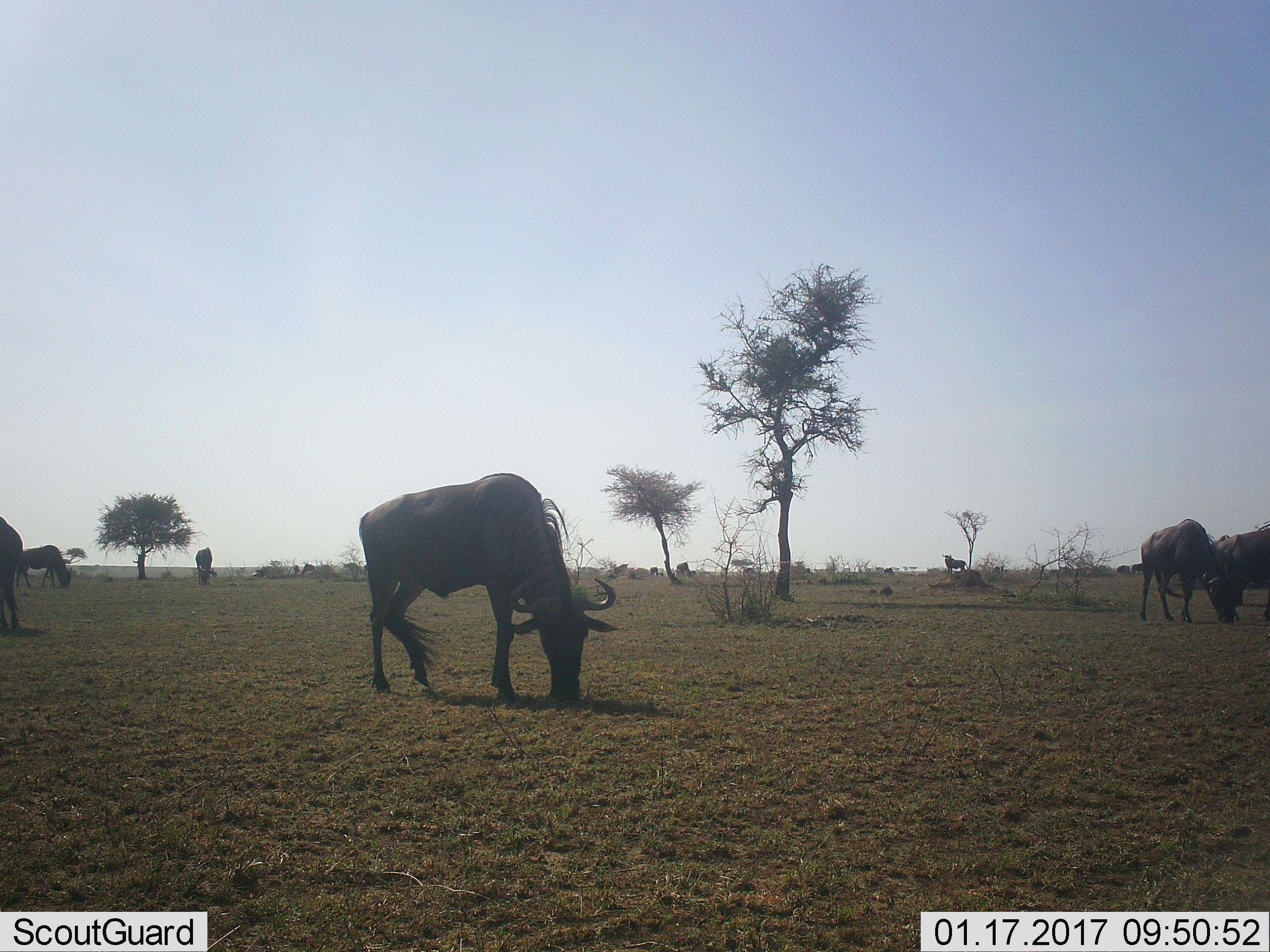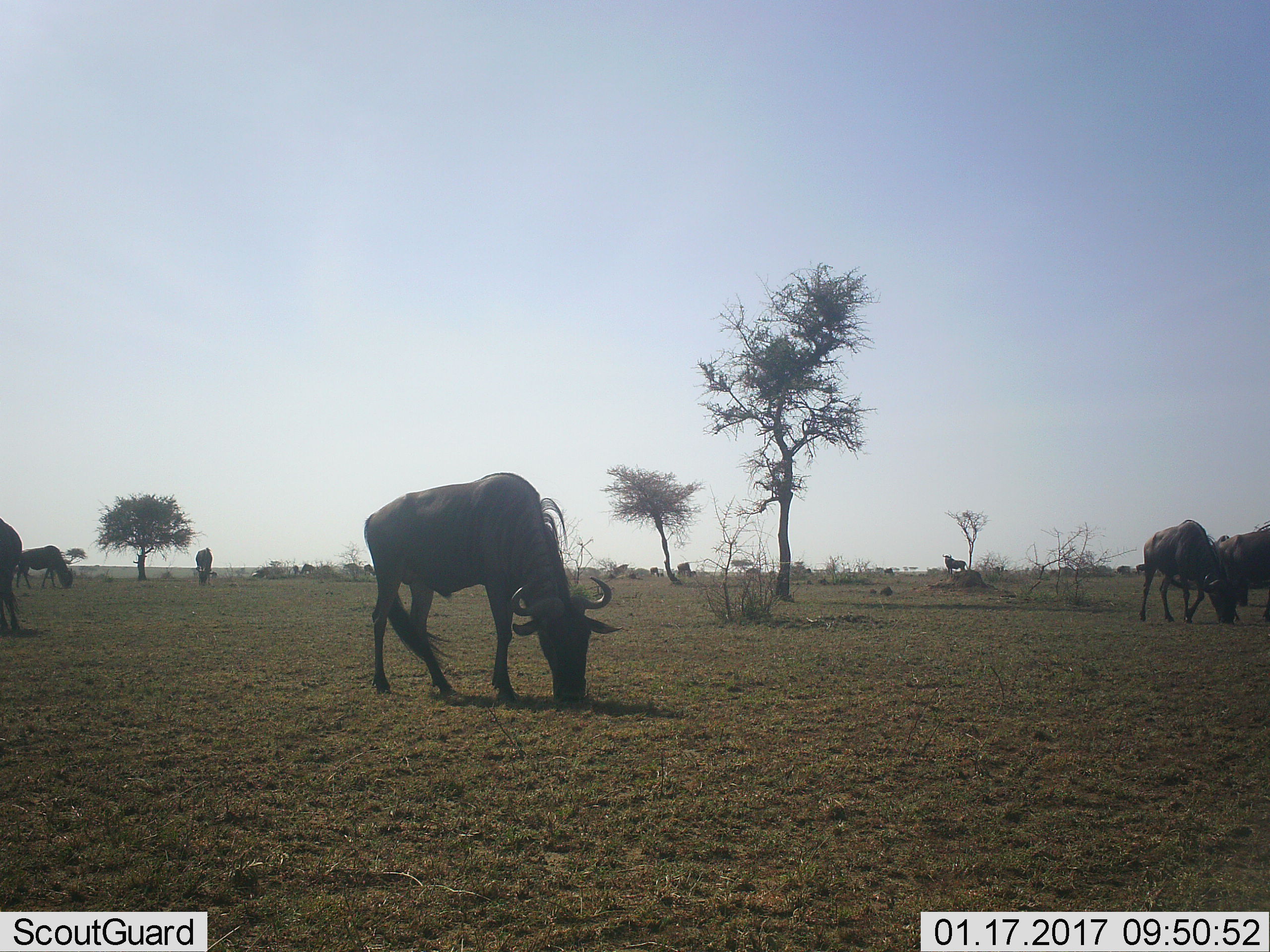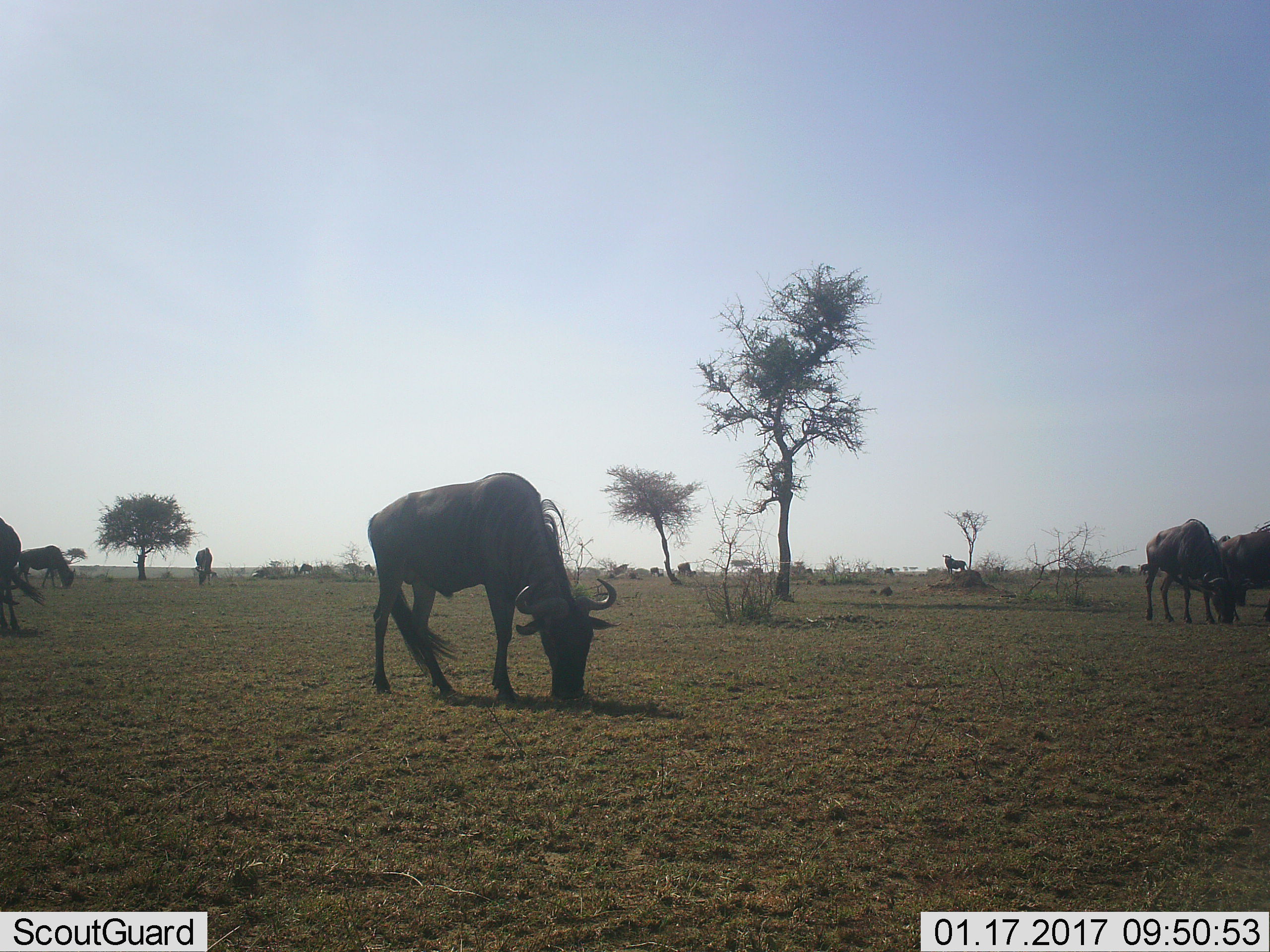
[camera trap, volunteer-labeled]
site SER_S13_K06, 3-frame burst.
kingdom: Animalia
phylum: Chordata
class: Mammalia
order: Artiodactyla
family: Bovidae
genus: Connochaetes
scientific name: Connochaetes taurinus taurinus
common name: blue wildebeest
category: wildebeestblue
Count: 11-50.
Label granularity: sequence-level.